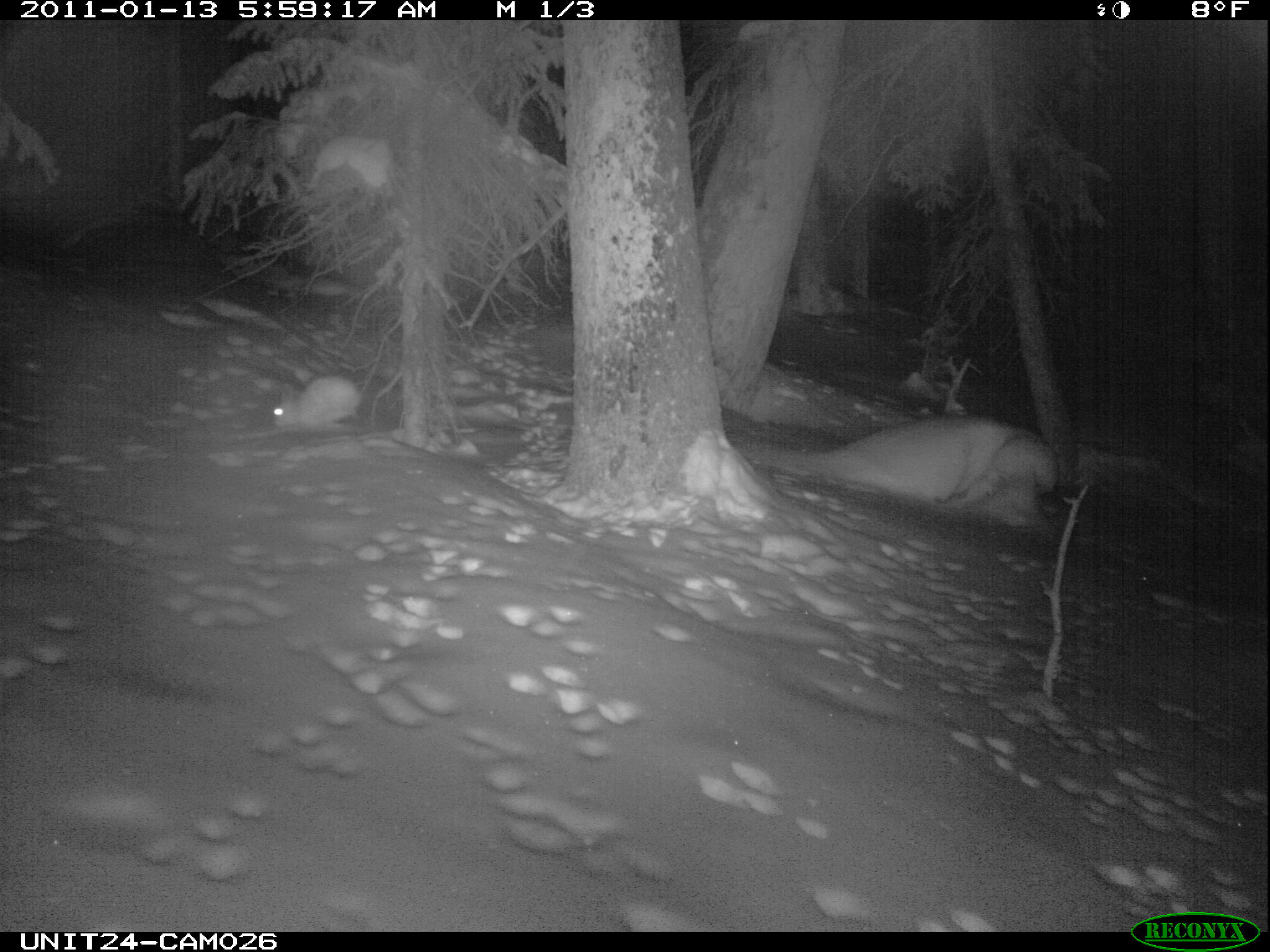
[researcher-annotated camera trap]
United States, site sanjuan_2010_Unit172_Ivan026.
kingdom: Animalia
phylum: Chordata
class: Mammalia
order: Lagomorpha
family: Leporidae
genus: Lepus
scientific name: Lepus americanus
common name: snowshoe hare